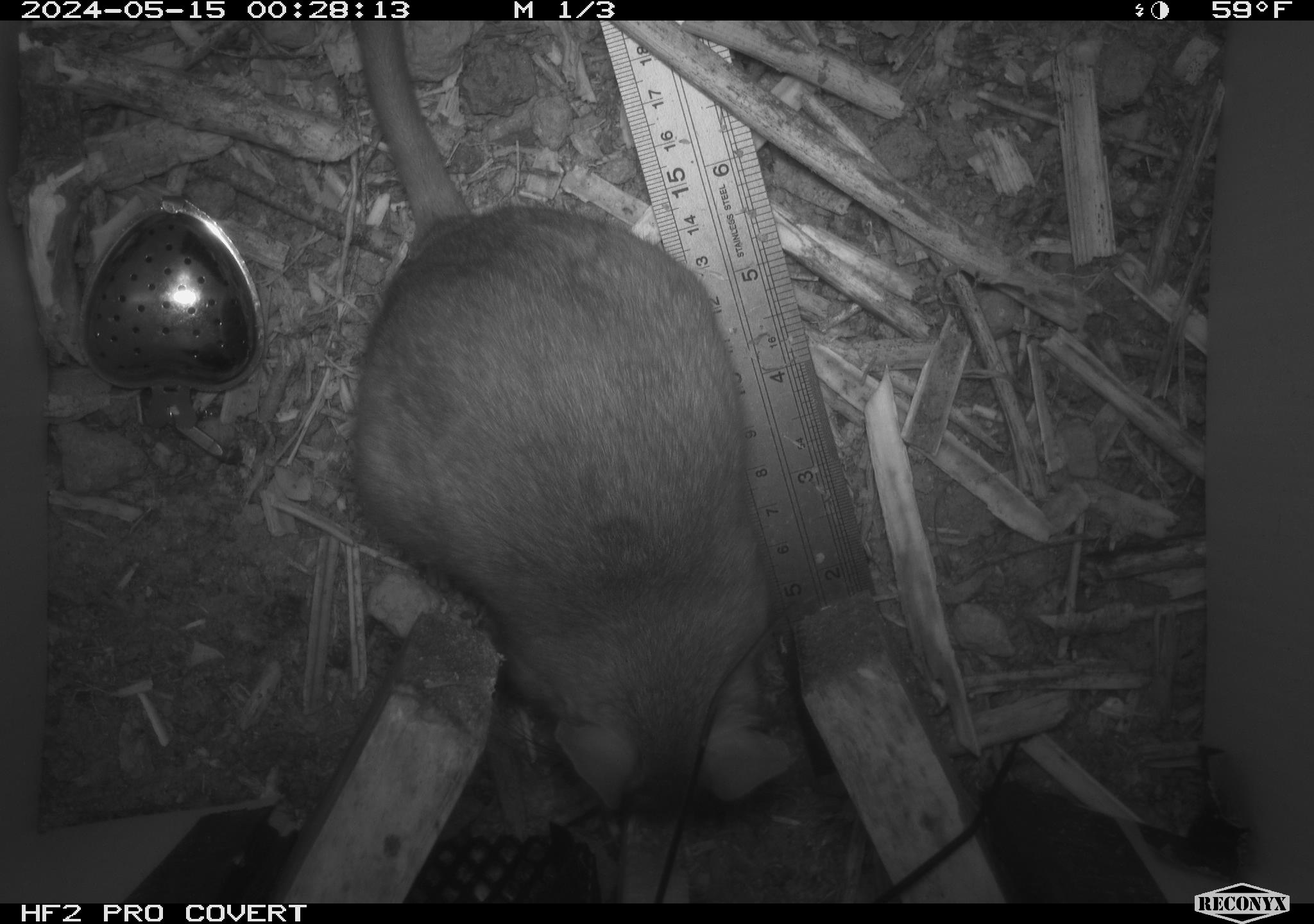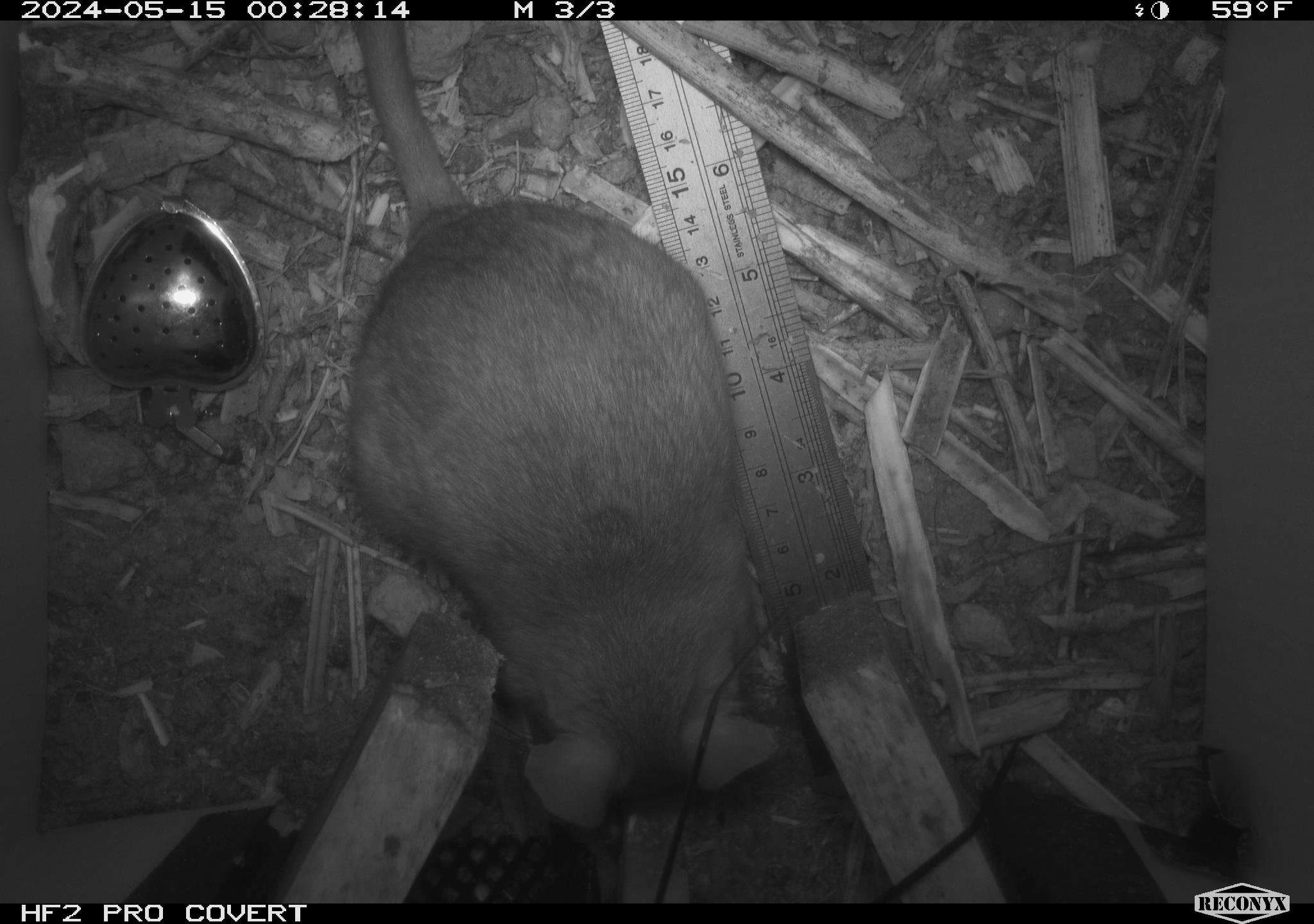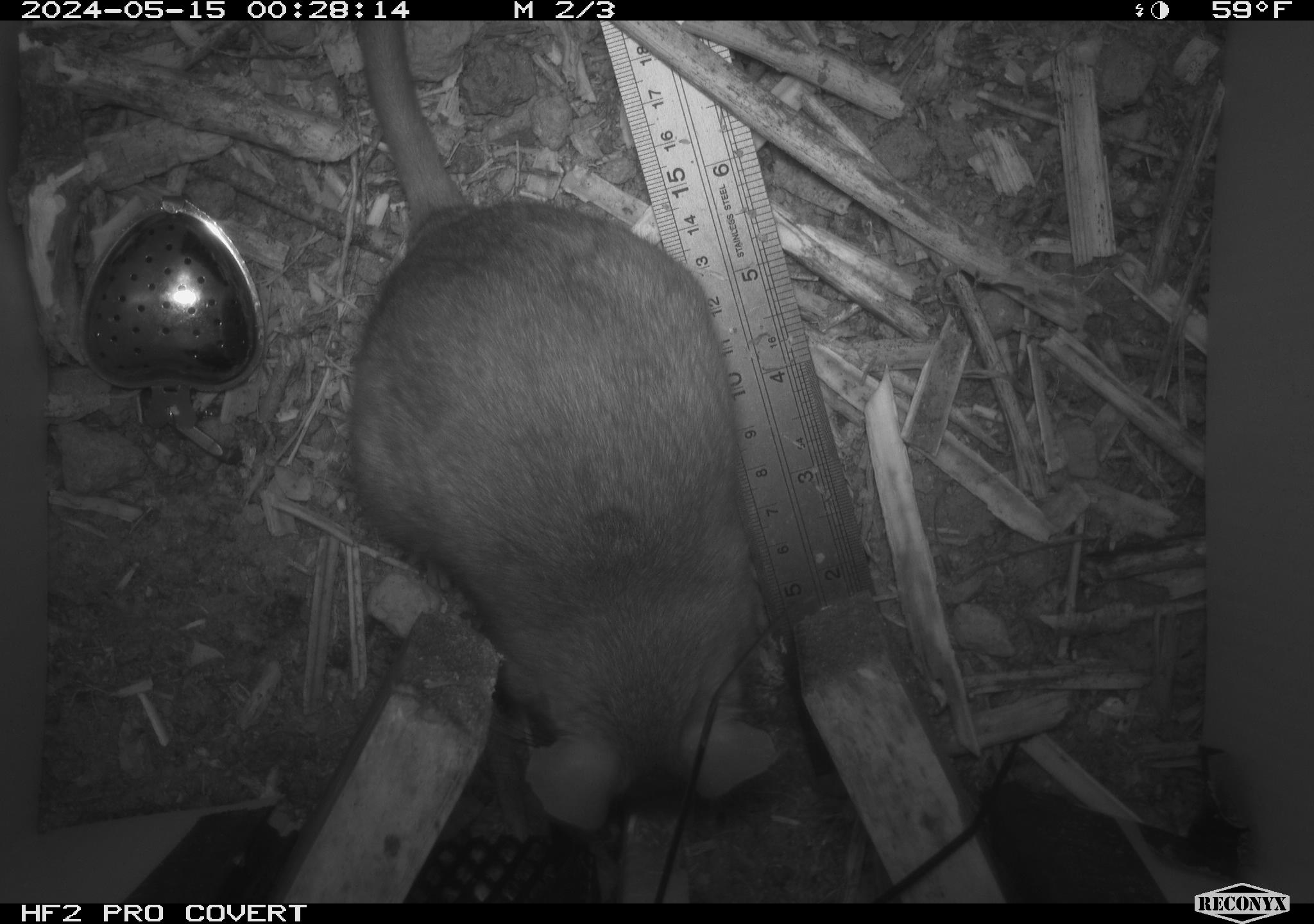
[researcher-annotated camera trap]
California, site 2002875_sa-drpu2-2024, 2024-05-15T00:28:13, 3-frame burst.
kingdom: Animalia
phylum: Chordata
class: Mammalia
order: Rodentia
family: Cricetidae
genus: Neotoma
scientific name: Neotoma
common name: pack rat or woodrat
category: neotoma species